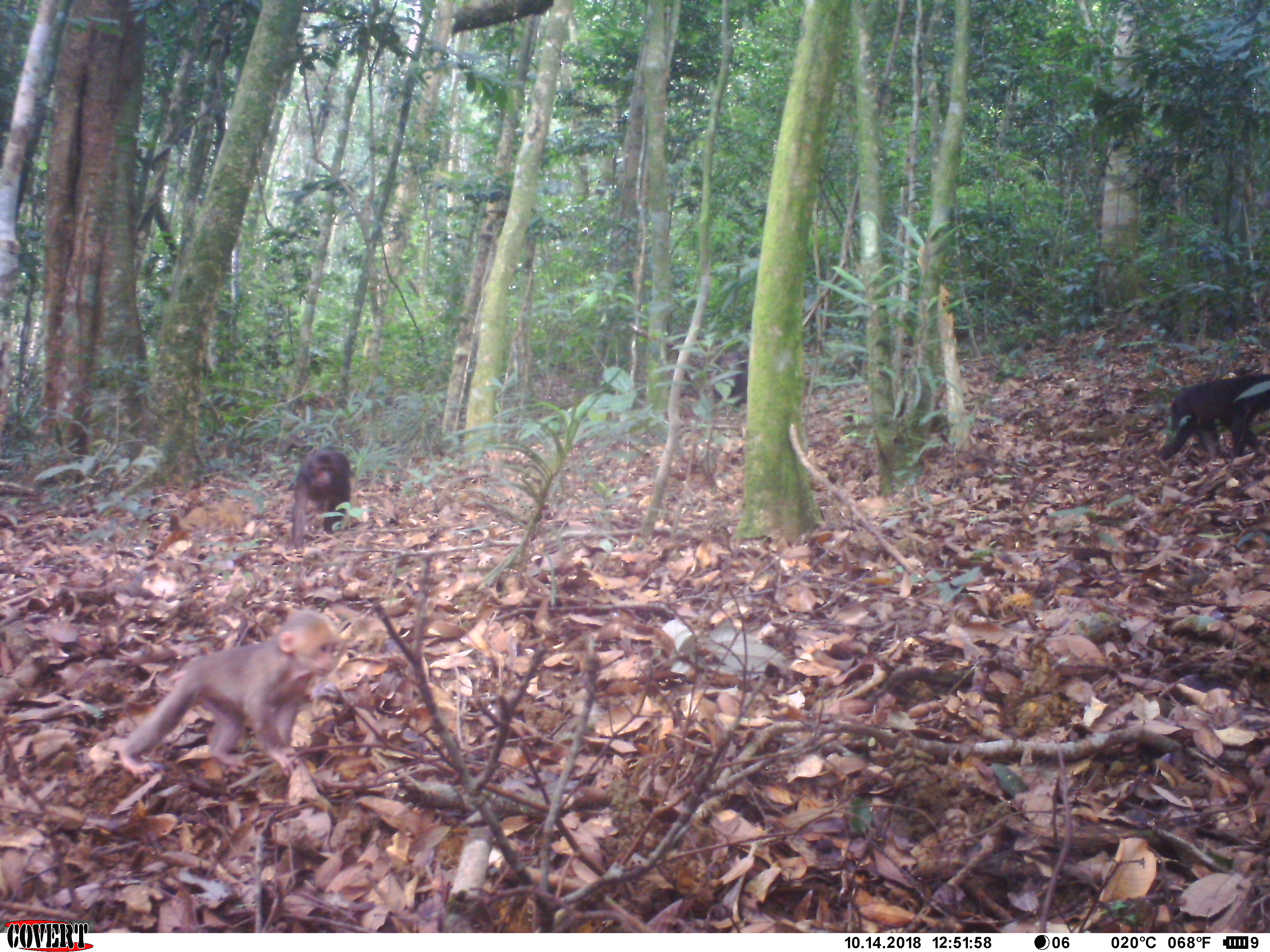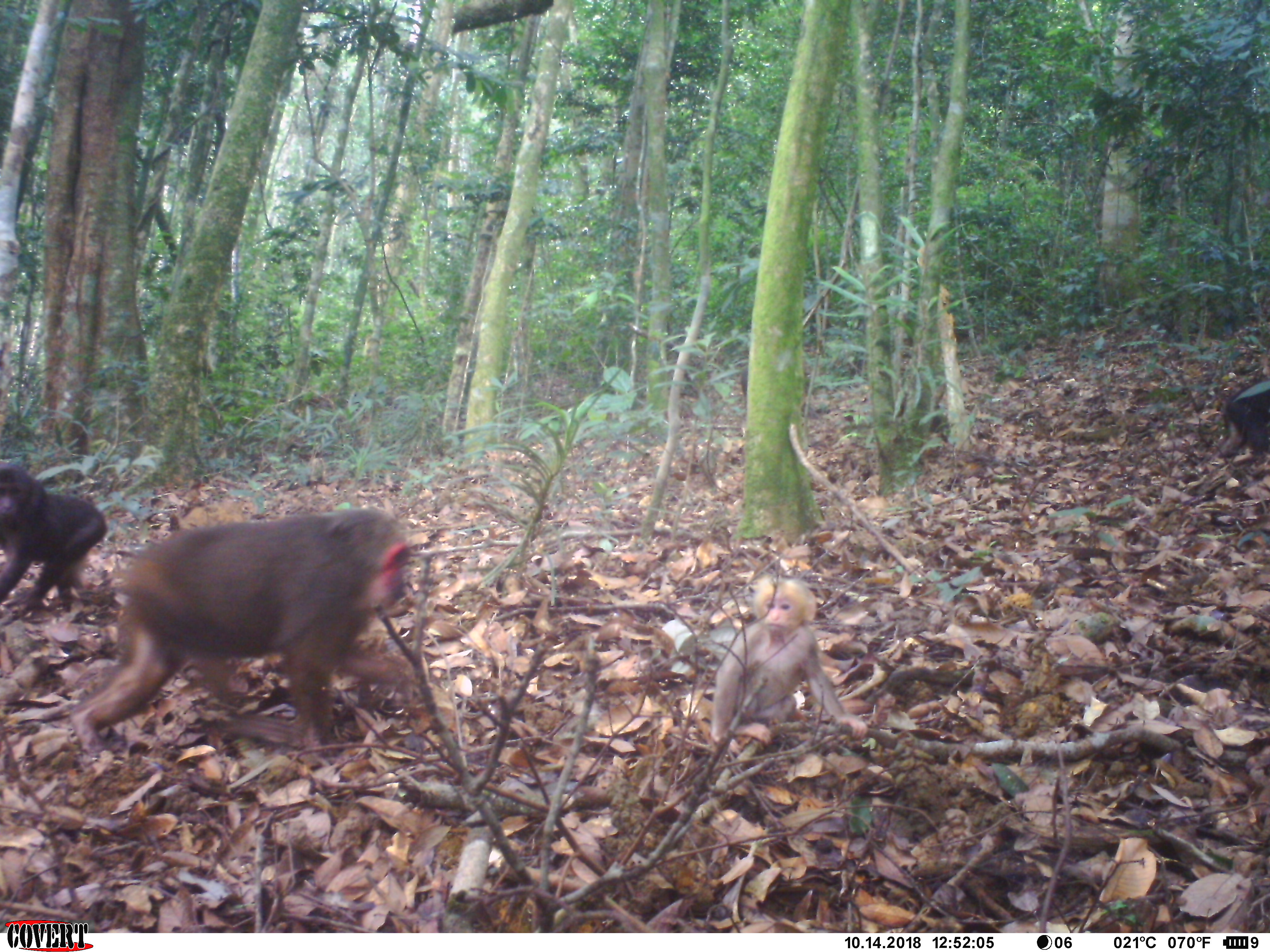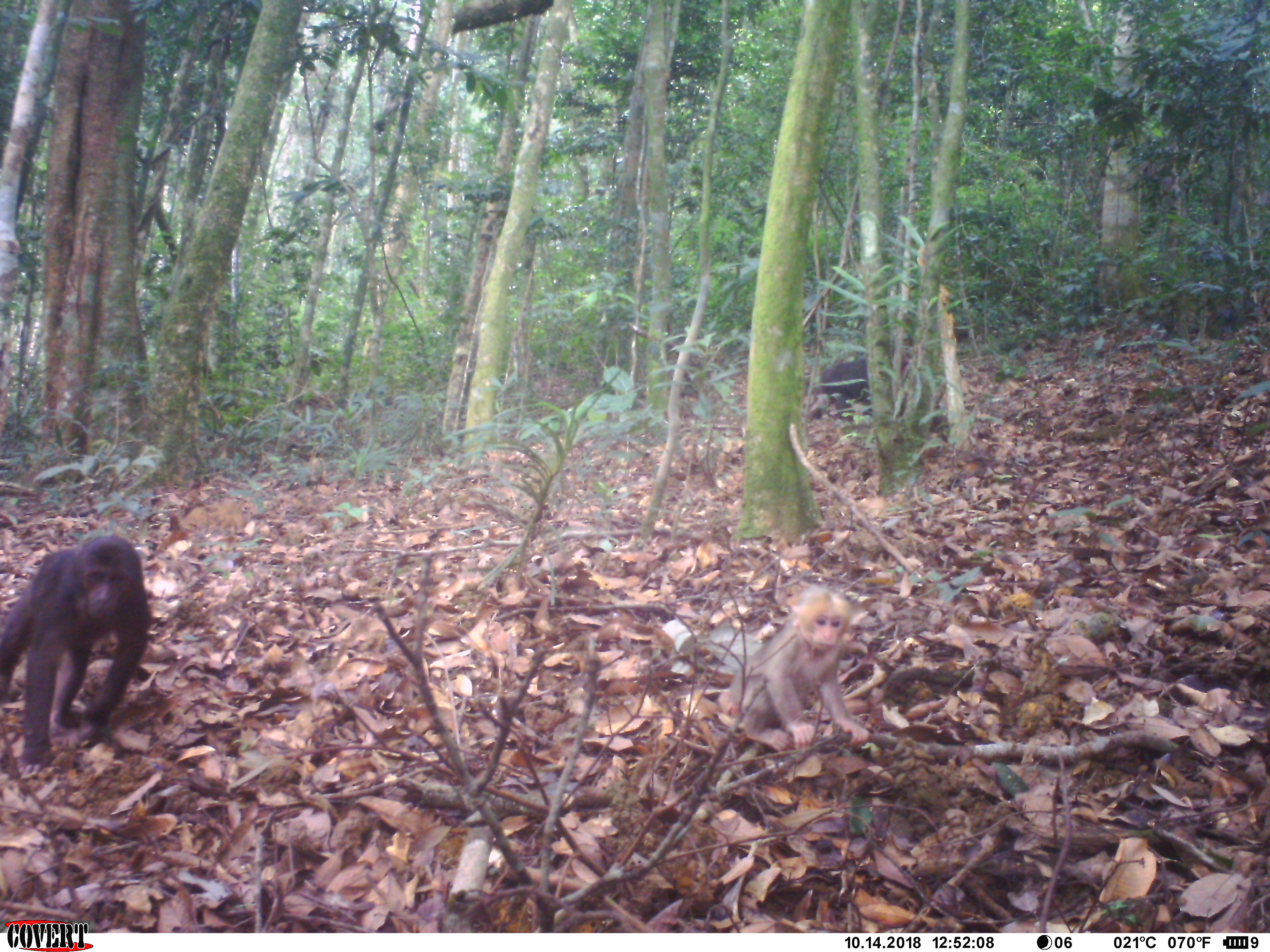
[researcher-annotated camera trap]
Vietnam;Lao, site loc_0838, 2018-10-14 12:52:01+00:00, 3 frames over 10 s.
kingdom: Animalia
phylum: Chordata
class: Mammalia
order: Primates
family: Cercopithecidae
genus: Macaca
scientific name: Macaca arctoides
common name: stump-tailed macaque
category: stump tailed macaque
Stump tailed macaque (stump-tailed macaque) (Macaca arctoides). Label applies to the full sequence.